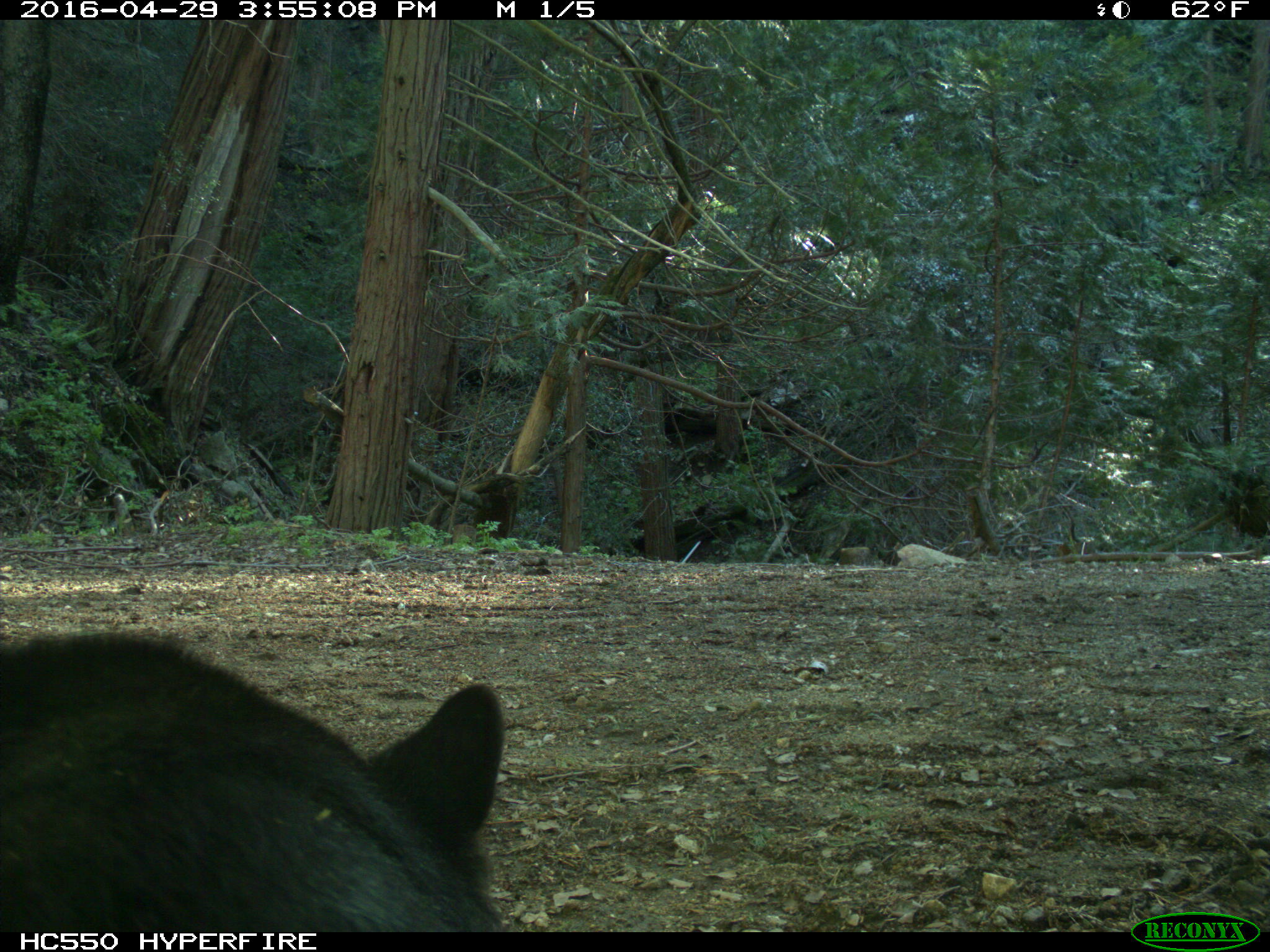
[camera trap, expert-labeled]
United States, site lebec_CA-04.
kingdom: Animalia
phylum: Chordata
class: Mammalia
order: Carnivora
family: Ursidae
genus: Ursus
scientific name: Ursus americanus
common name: american black bear